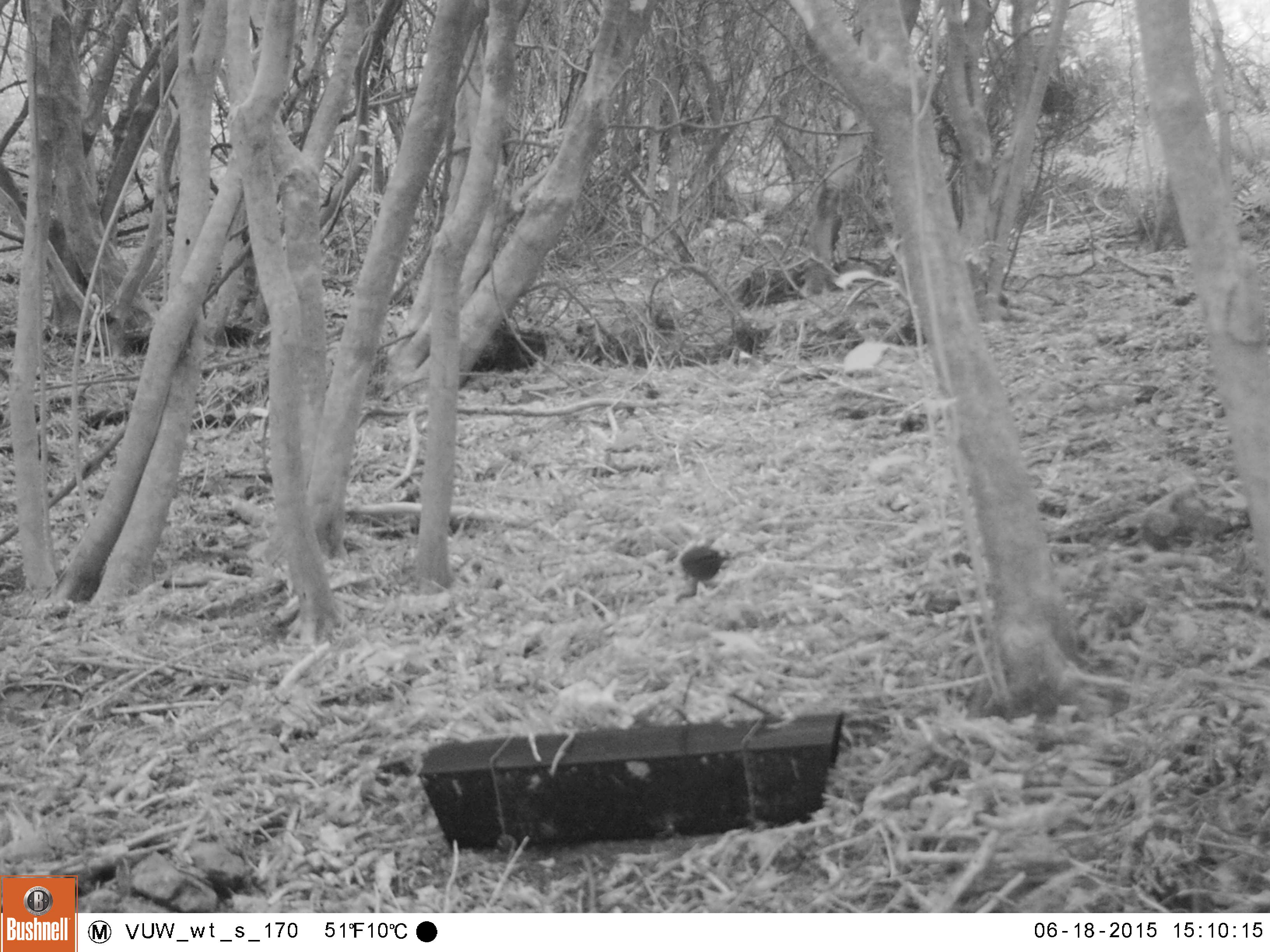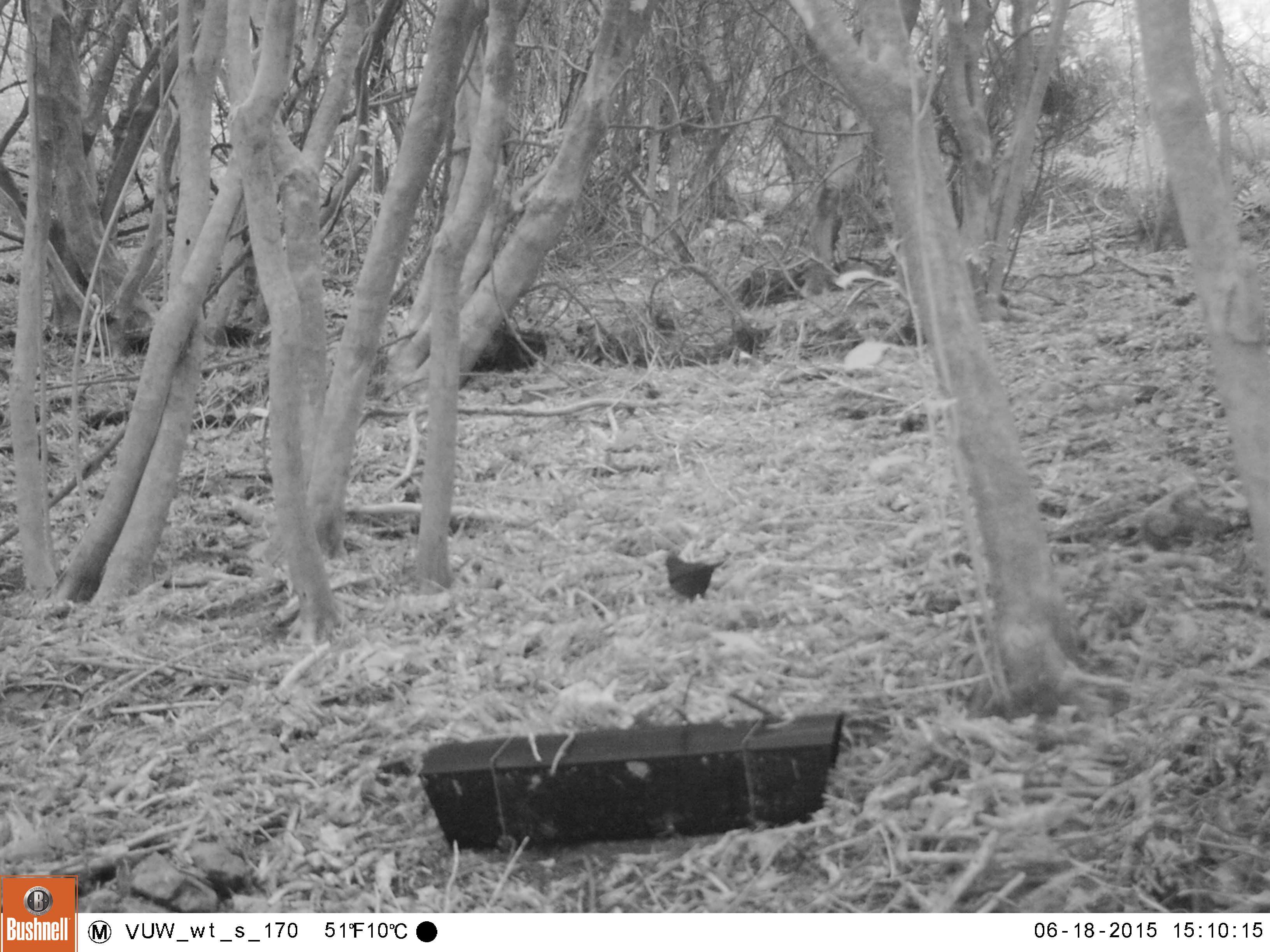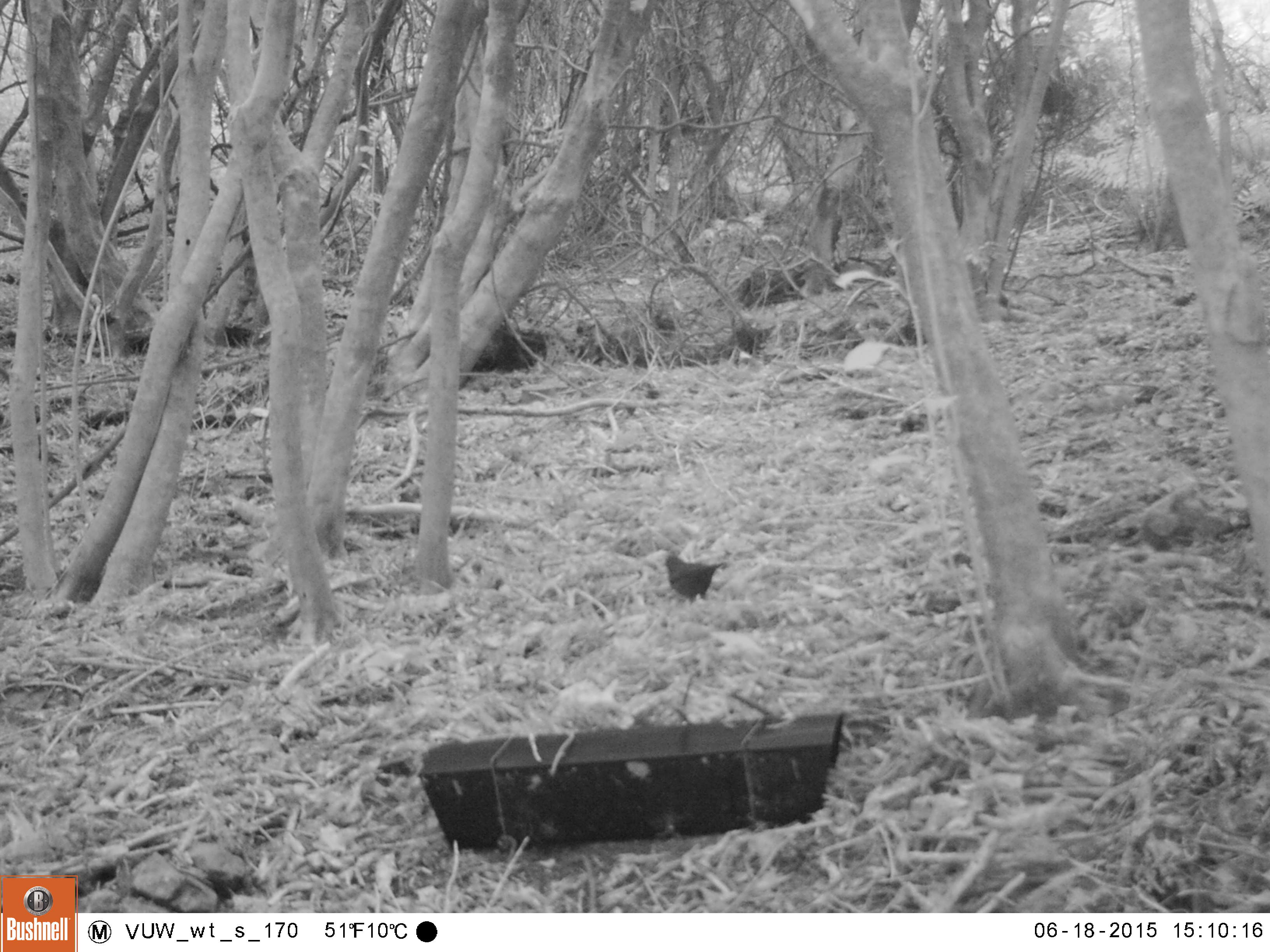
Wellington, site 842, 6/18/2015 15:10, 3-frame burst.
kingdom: Animalia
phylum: Chordata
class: Aves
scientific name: Aves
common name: bird